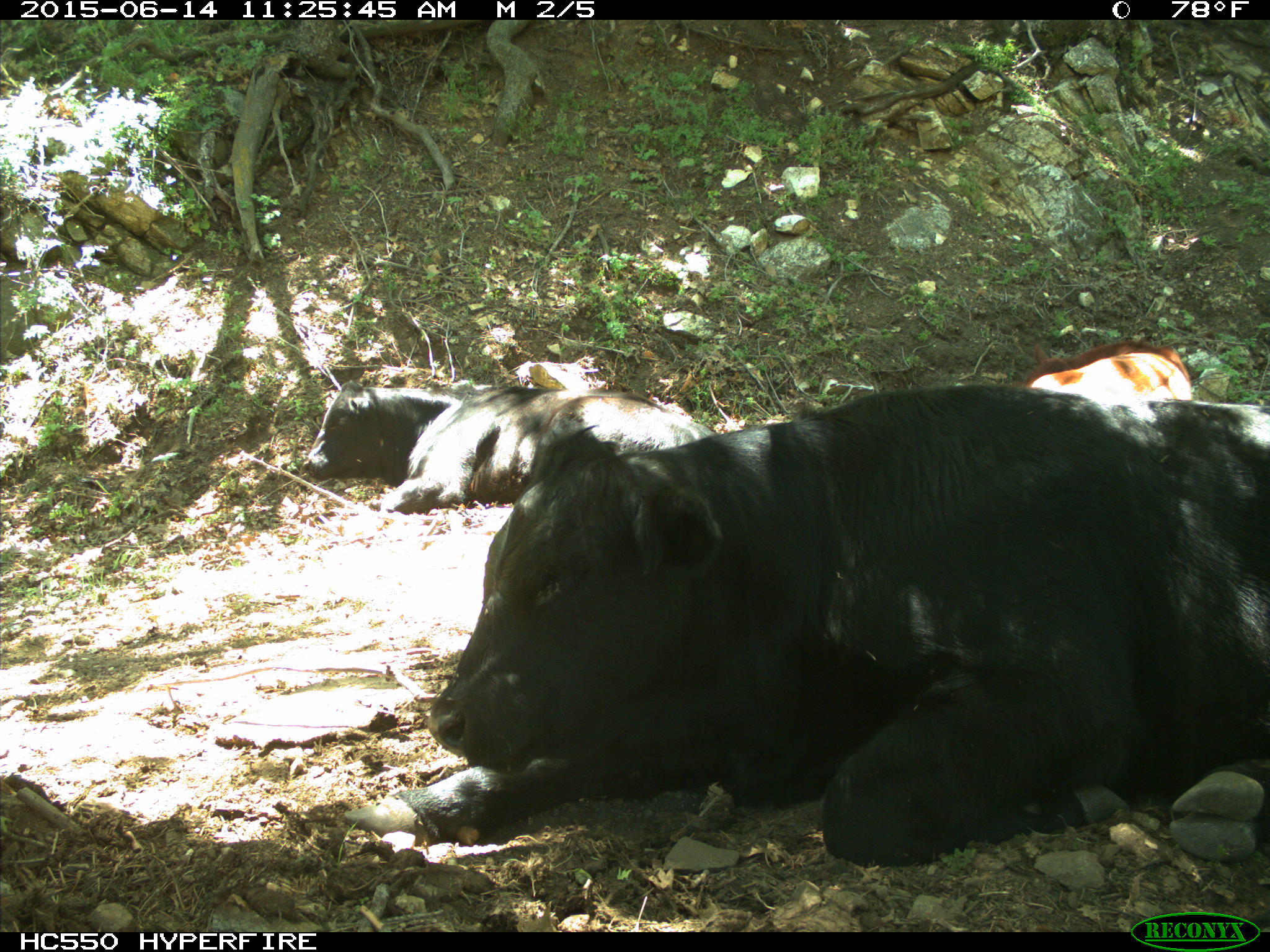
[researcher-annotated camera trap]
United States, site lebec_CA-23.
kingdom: Animalia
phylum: Chordata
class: Mammalia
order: Artiodactyla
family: Bovidae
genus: Bos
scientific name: Bos taurus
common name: domestic cow